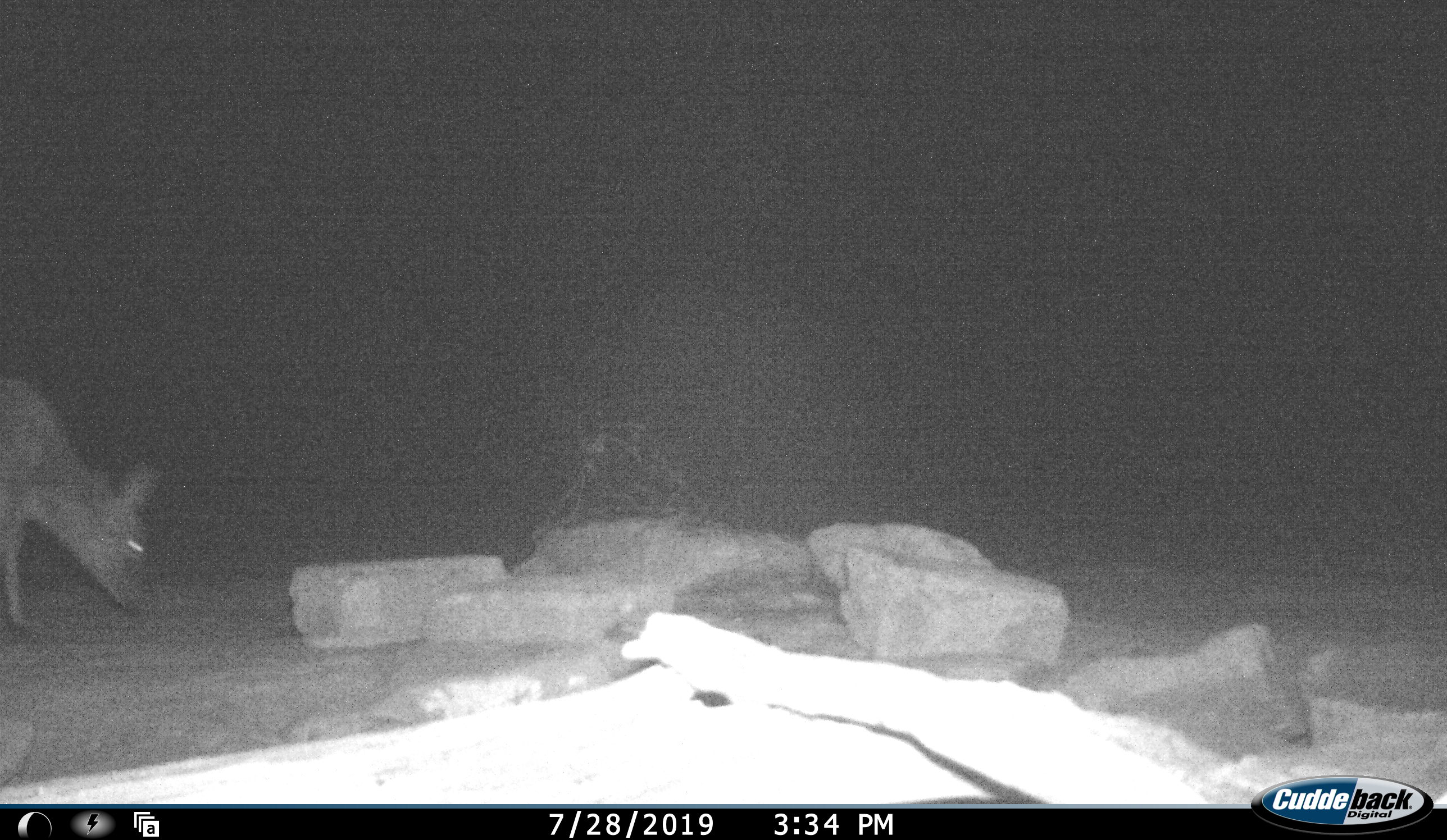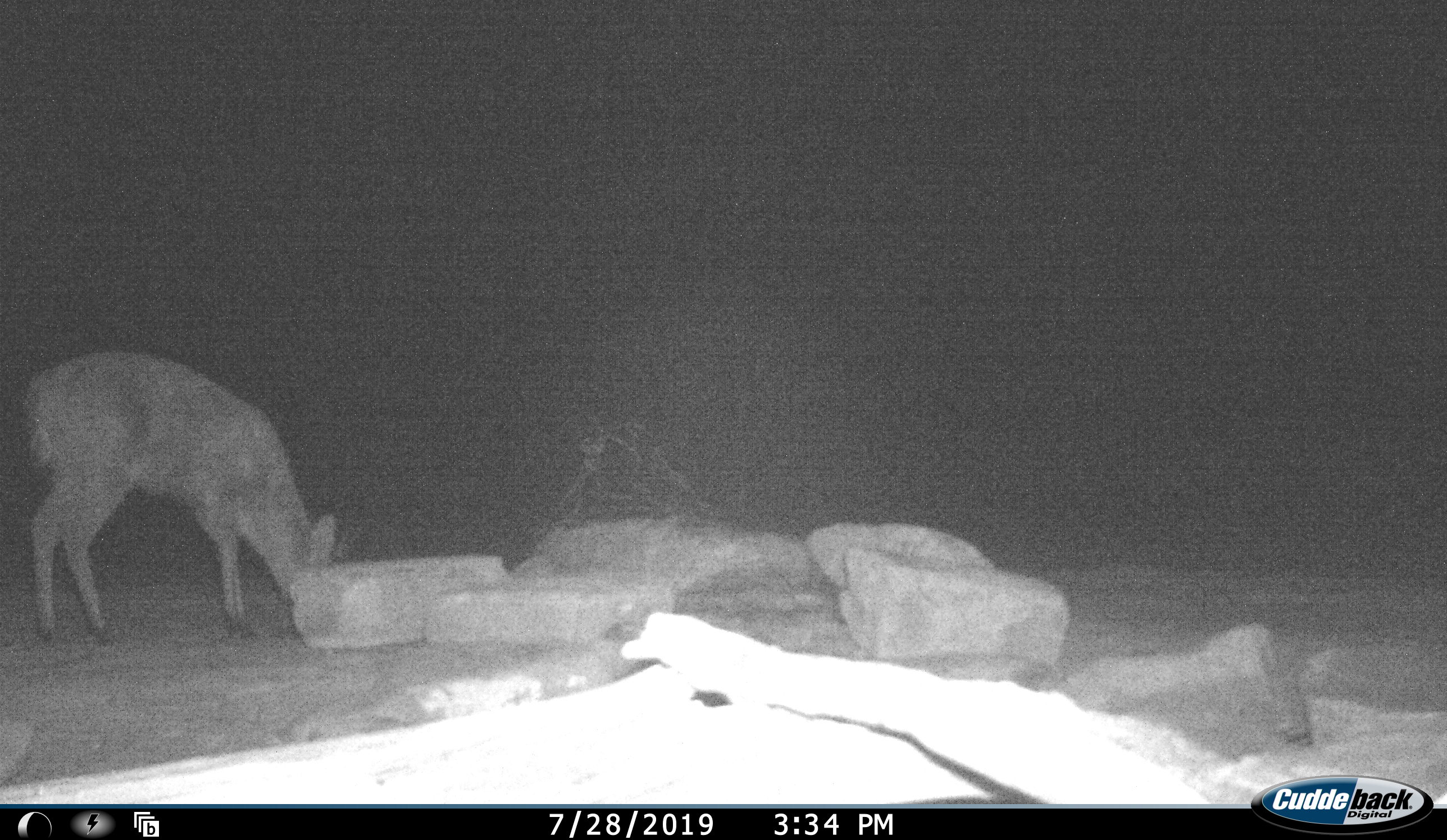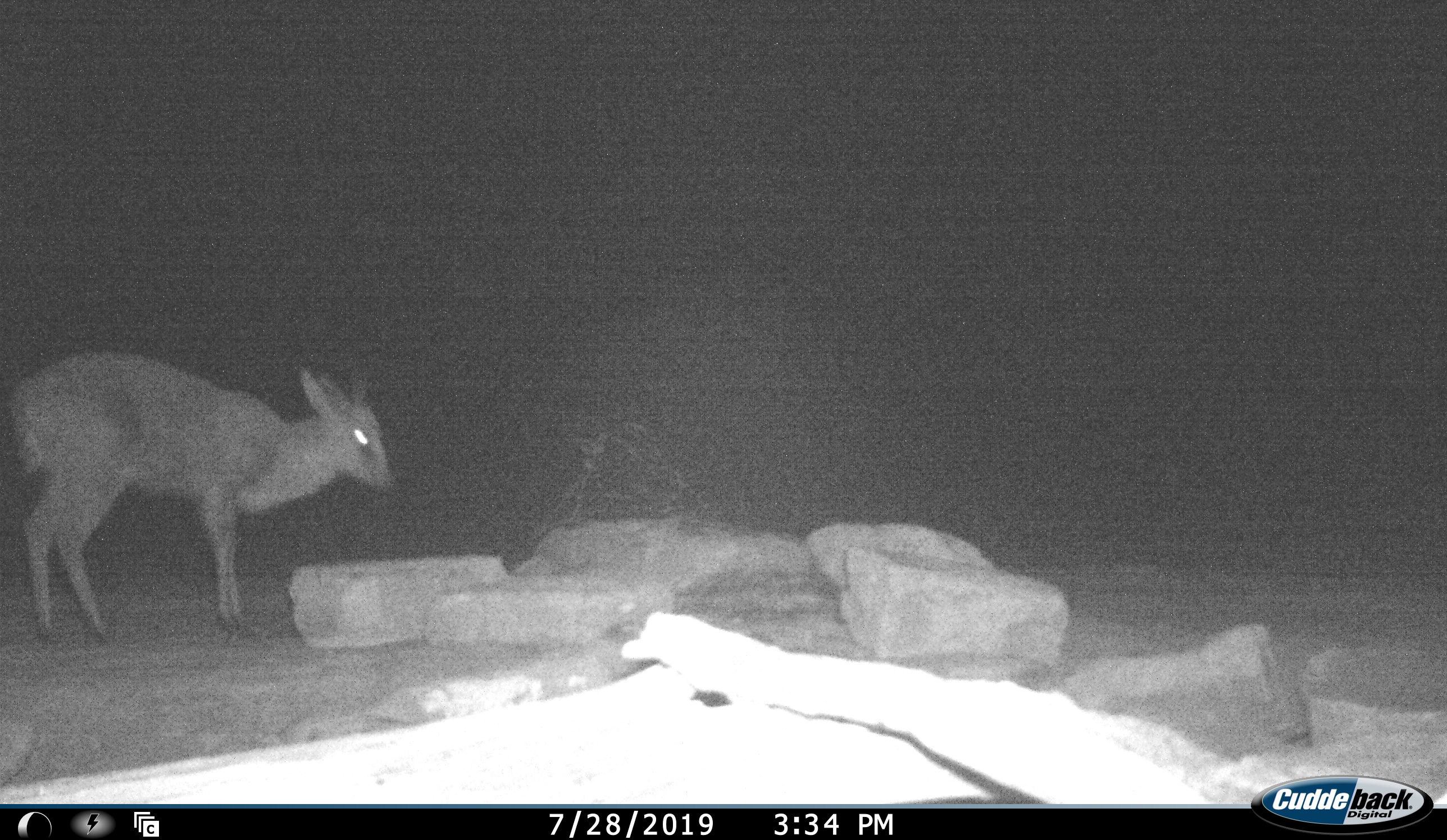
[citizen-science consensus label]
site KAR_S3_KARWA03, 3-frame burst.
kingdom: Animalia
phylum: Chordata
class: Mammalia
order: Artiodactyla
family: Bovidae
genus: Sylvicapra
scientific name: Sylvicapra grimmia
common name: common duiker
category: duikercommongrey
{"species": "duikercommongrey (common duiker) (Sylvicapra grimmia)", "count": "1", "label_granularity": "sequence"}